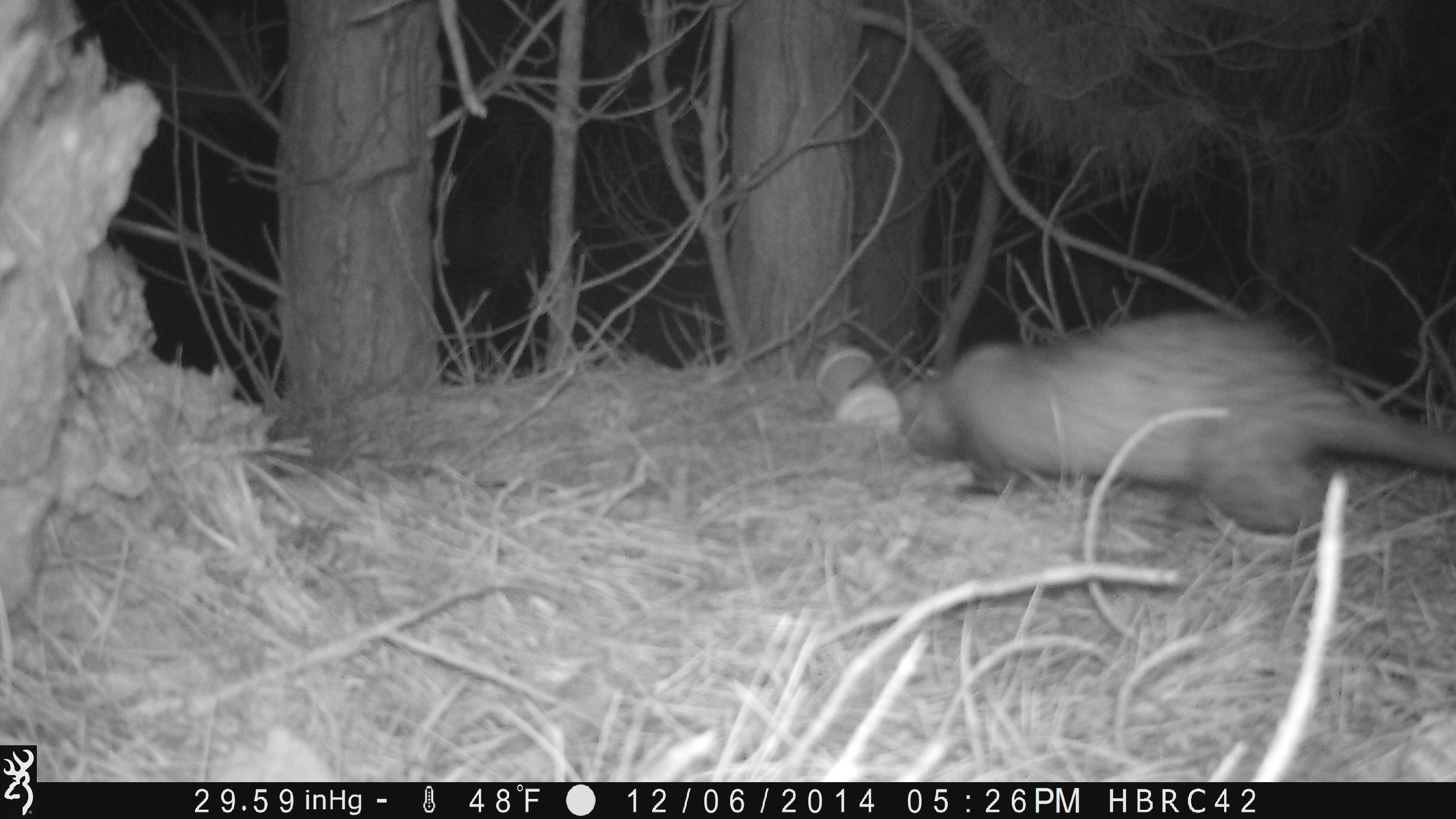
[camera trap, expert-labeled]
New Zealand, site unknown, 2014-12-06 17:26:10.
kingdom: Animalia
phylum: Chordata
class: Mammalia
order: Carnivora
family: Mustelidae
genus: Mustela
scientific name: Mustela furo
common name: ferret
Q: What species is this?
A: Ferret (Mustela furo).